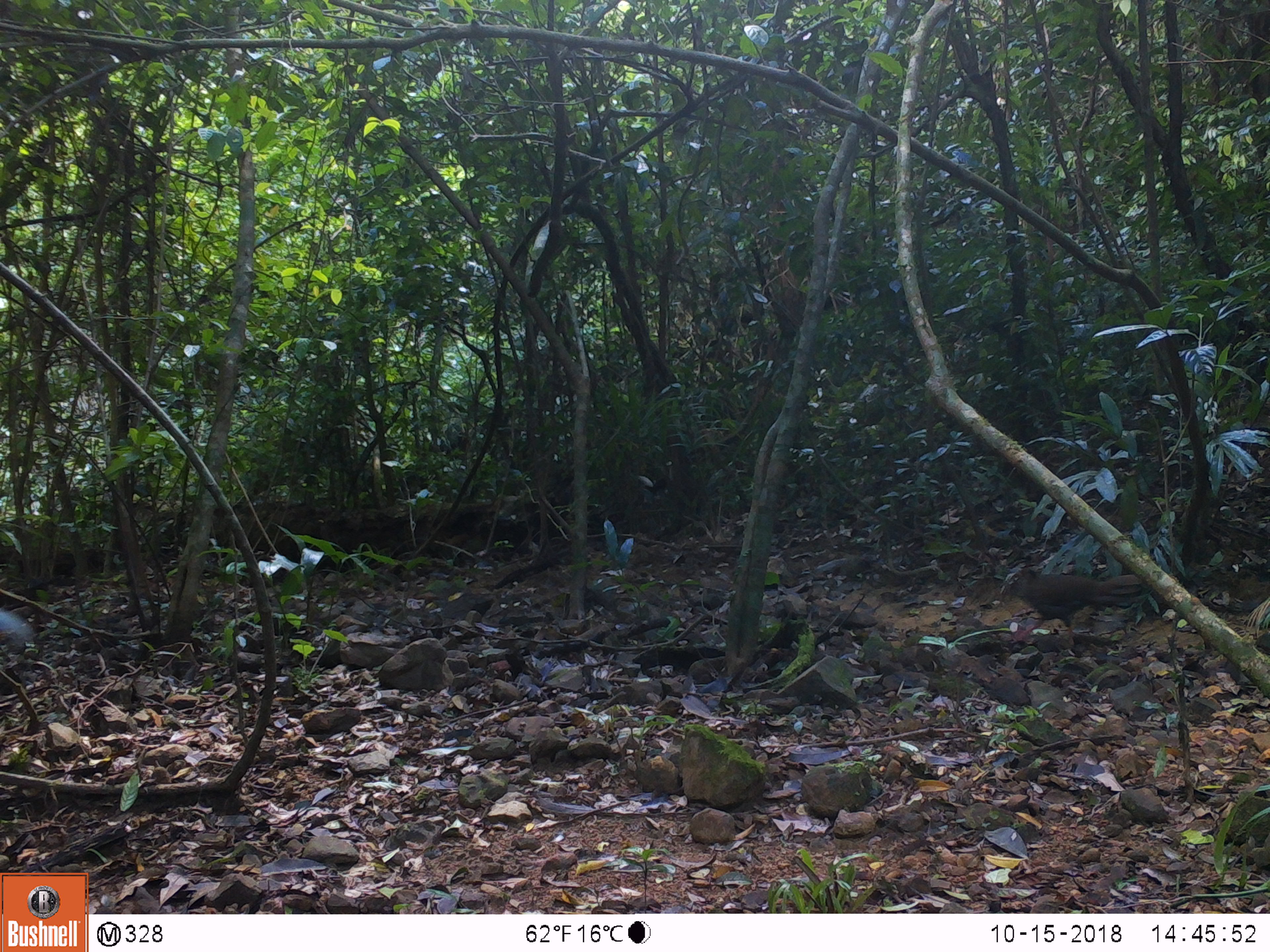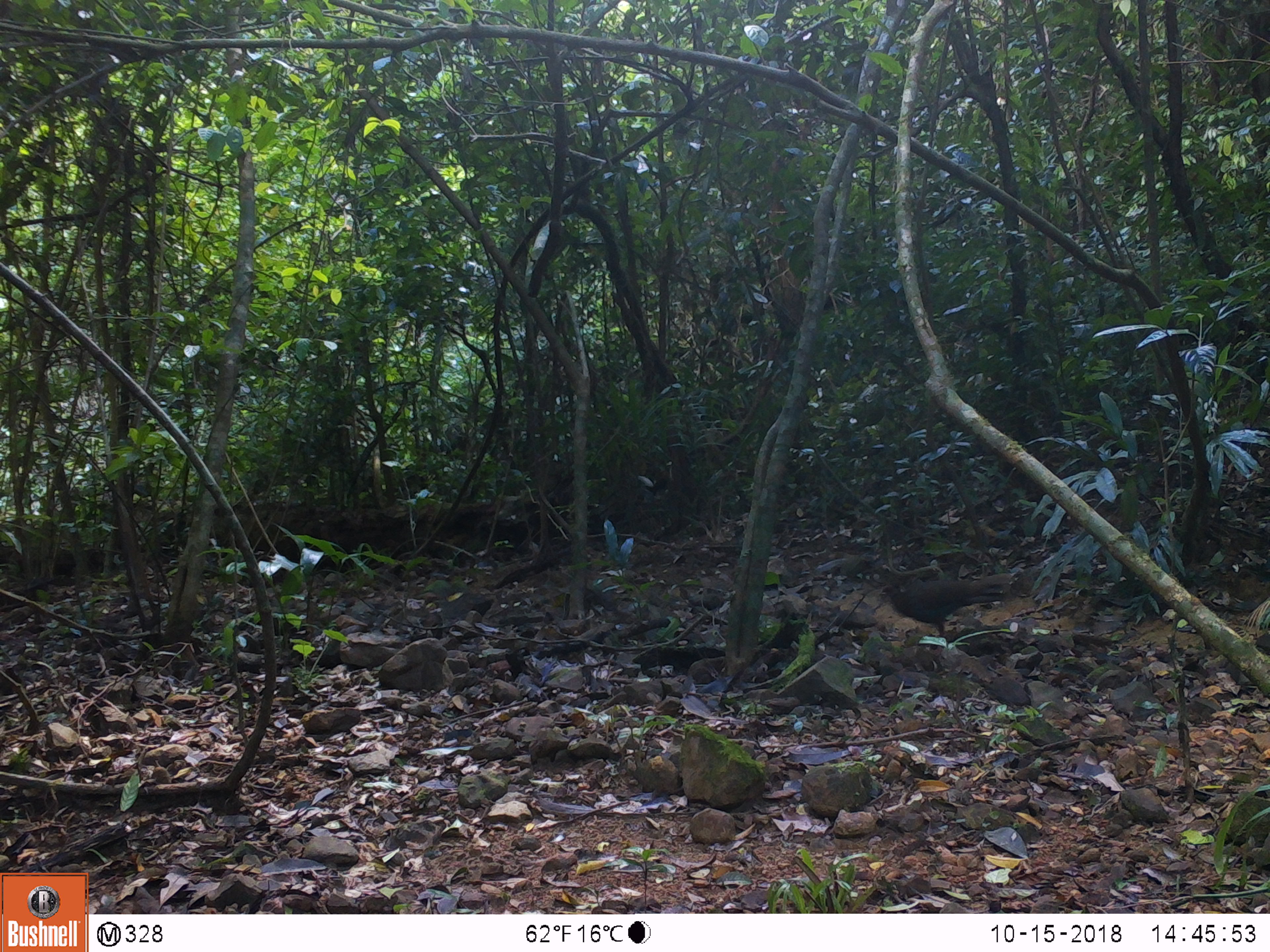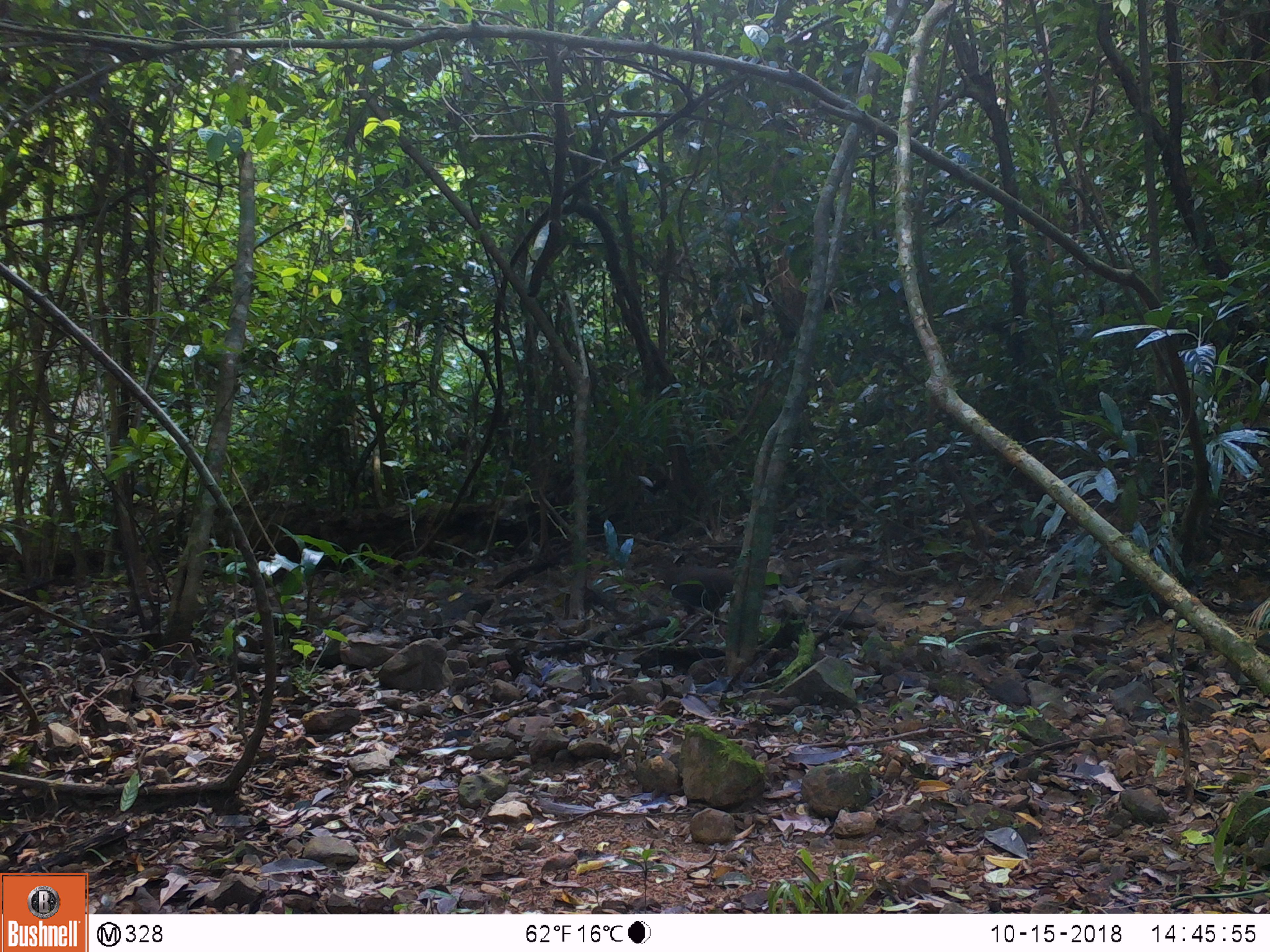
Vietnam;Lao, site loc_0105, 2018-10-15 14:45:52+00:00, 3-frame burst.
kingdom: Animalia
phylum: Chordata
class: Aves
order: Galliformes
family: Phasianidae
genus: Lophura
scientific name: Lophura nycthemera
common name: silver pheasant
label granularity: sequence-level